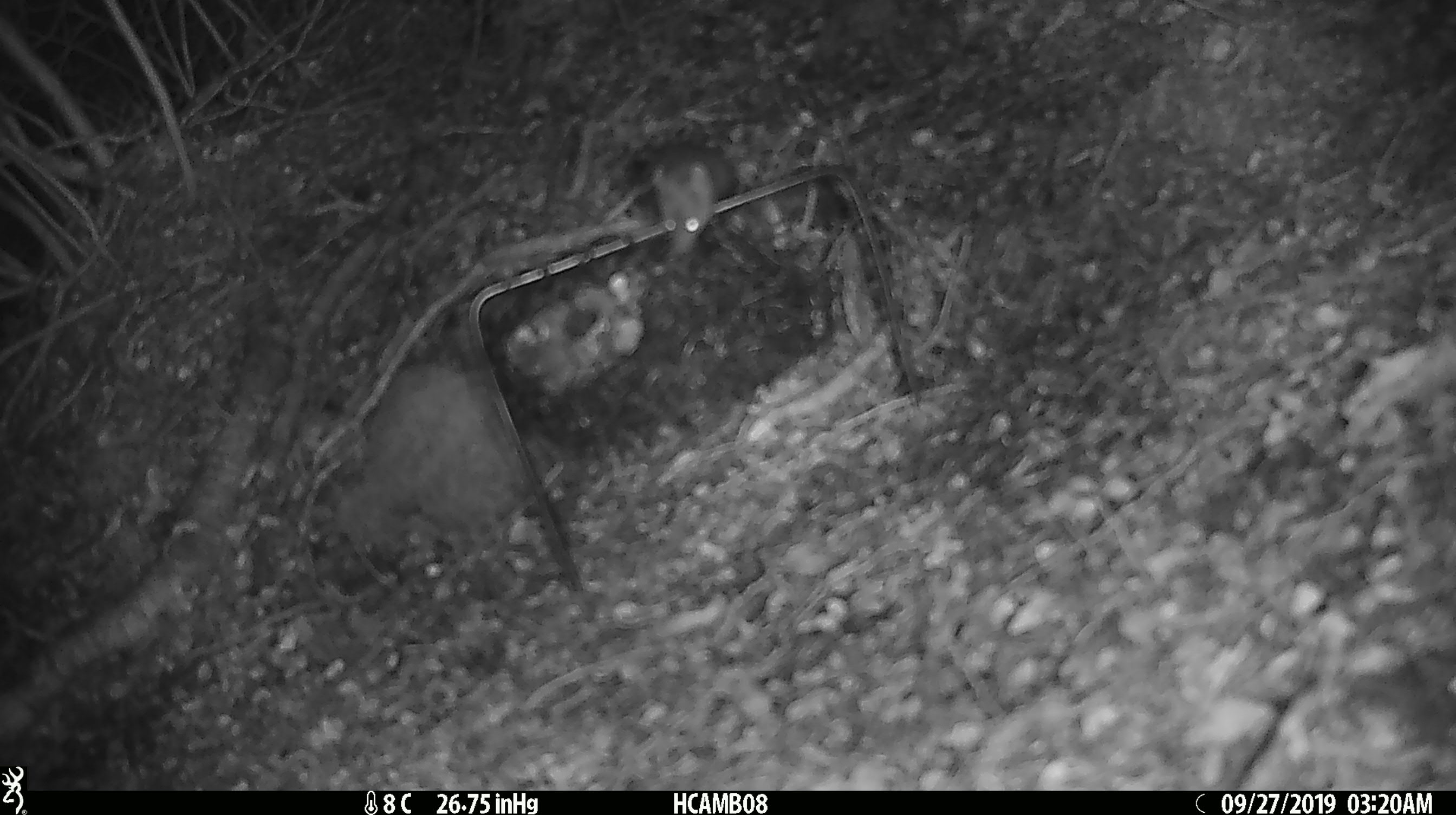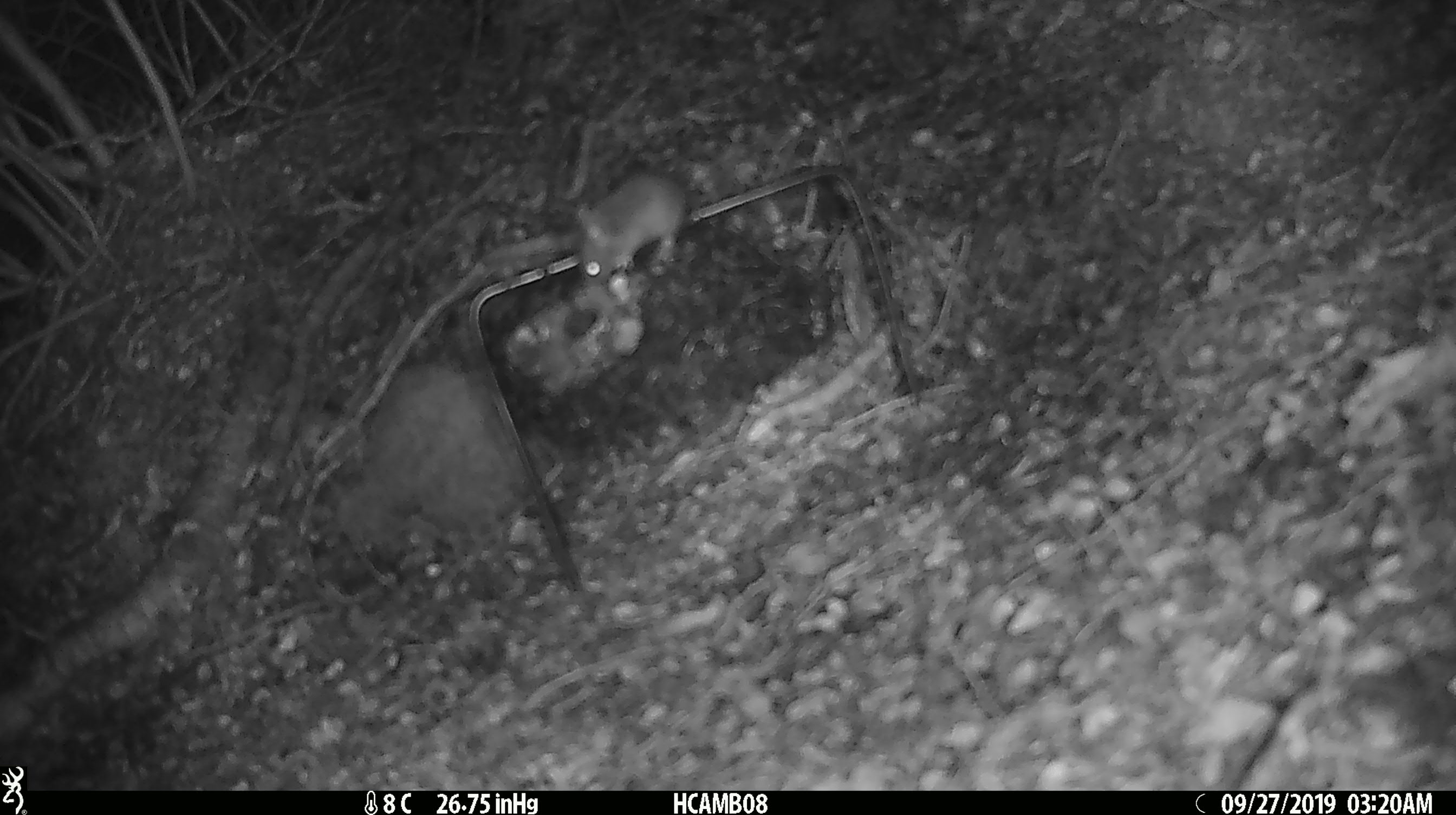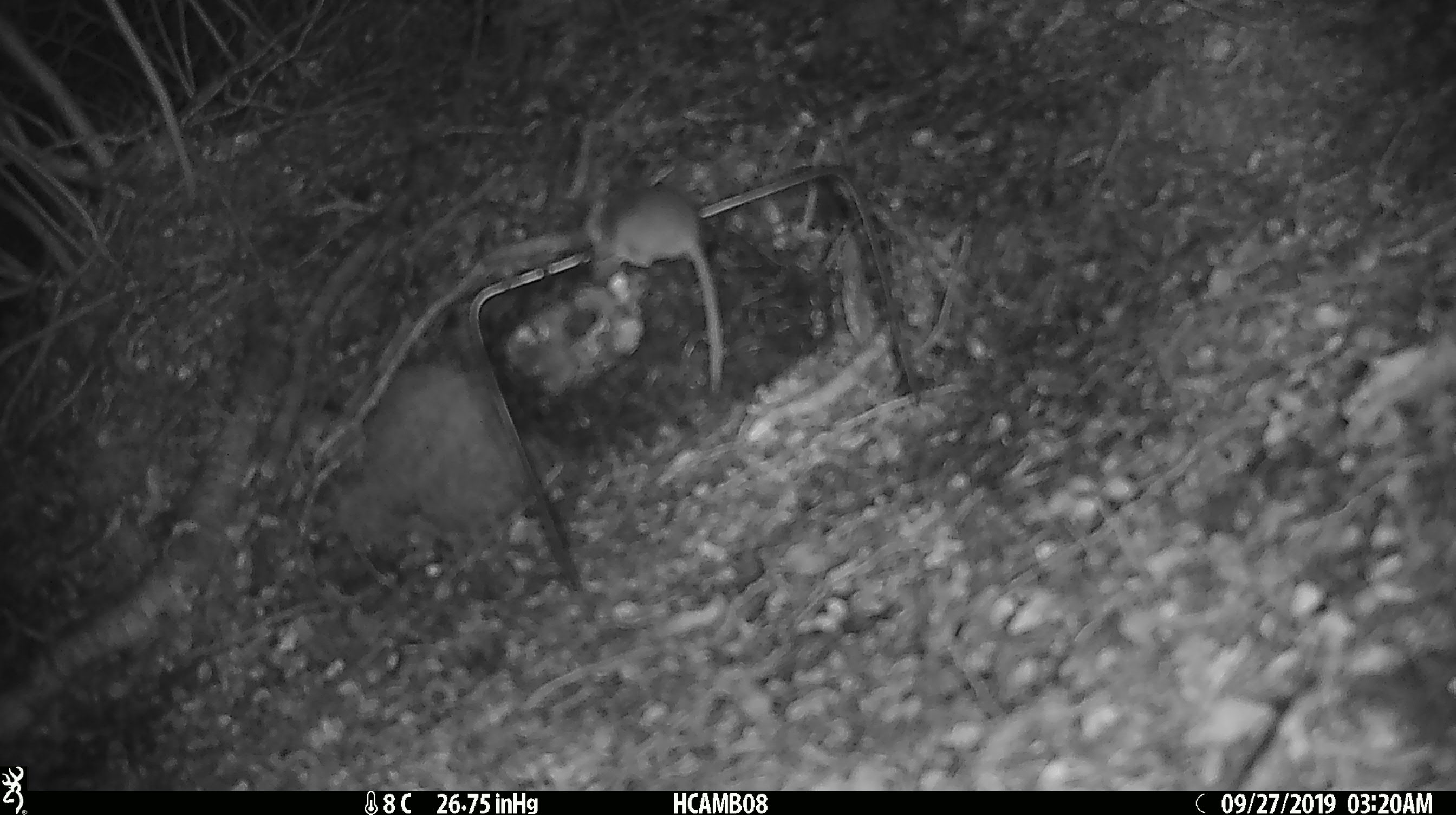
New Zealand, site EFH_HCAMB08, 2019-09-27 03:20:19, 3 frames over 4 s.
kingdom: Animalia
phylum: Chordata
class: Mammalia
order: Rodentia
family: Muridae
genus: Mus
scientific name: Mus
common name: mouse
Mouse (Mus).